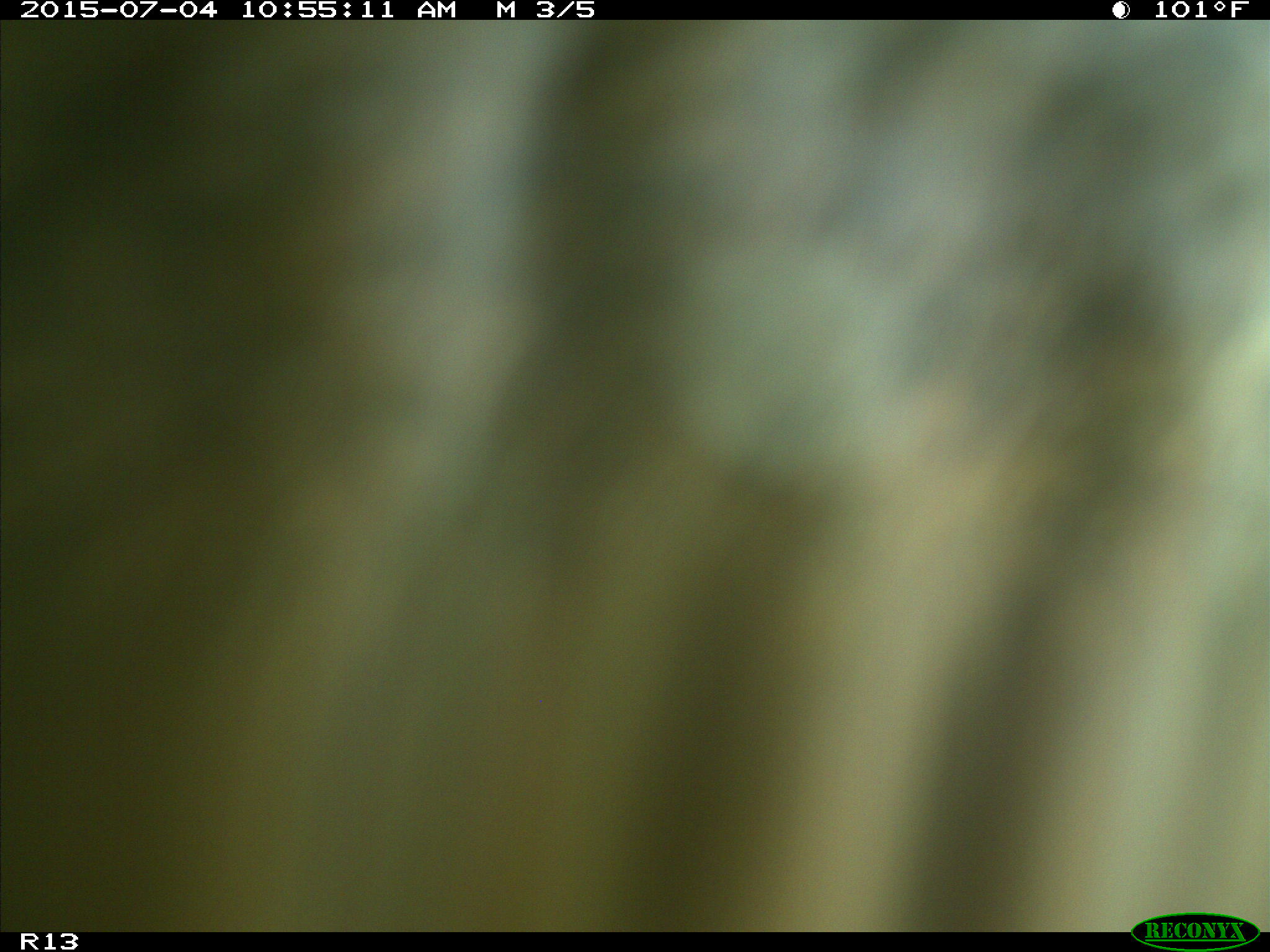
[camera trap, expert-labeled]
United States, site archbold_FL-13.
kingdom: Animalia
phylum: Chordata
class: Mammalia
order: Artiodactyla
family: Bovidae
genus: Bos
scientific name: Bos taurus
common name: domestic cow